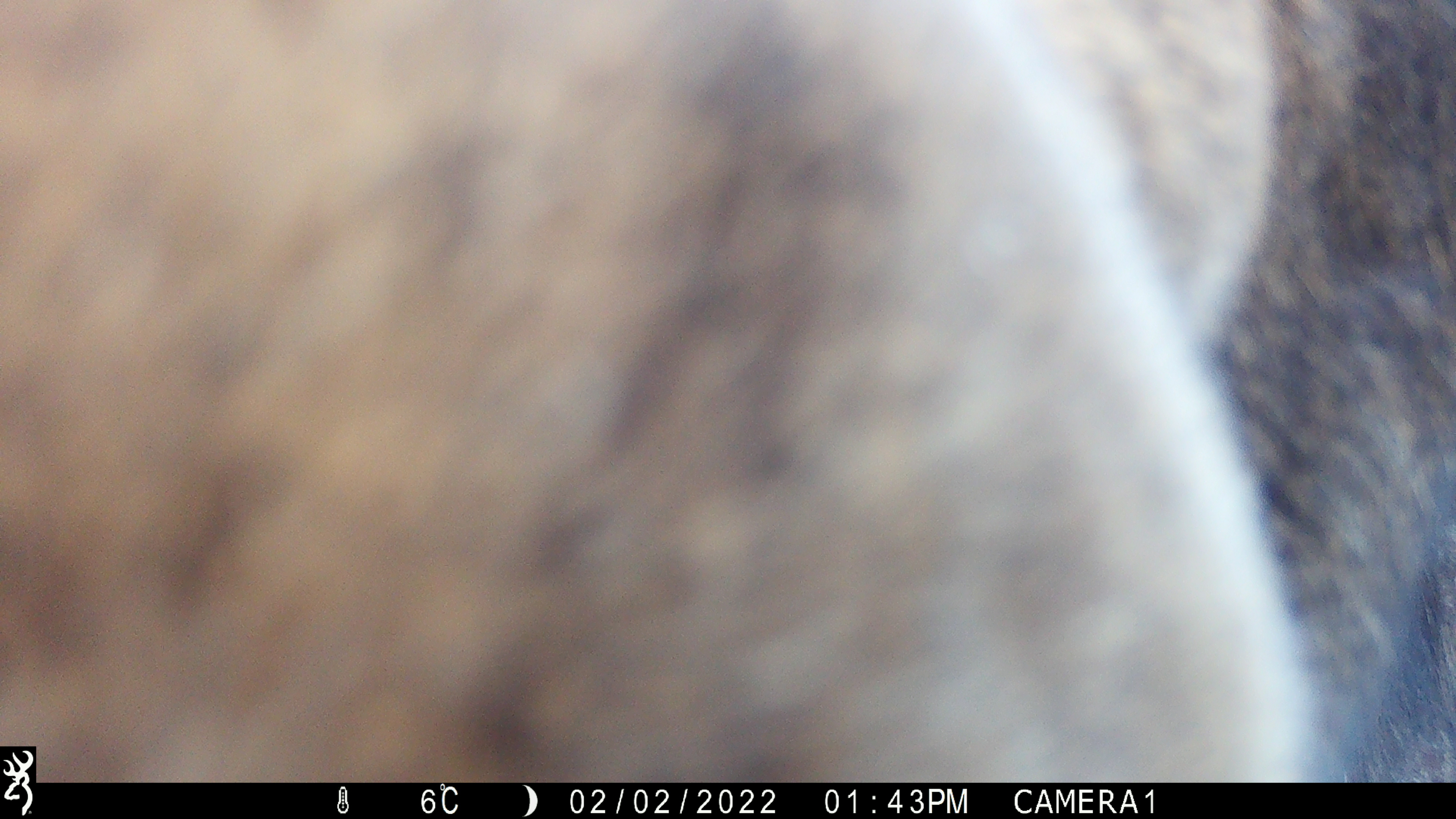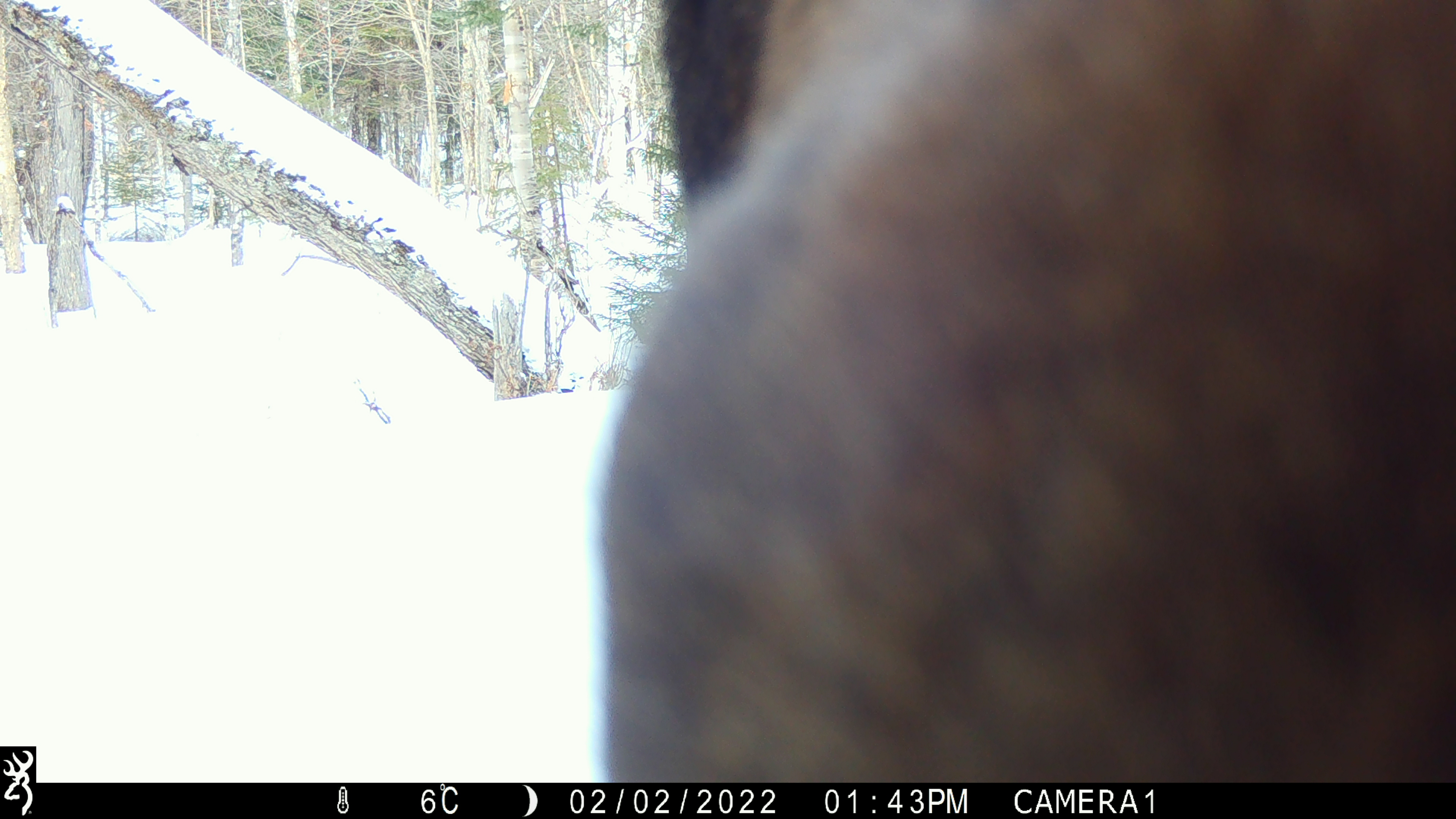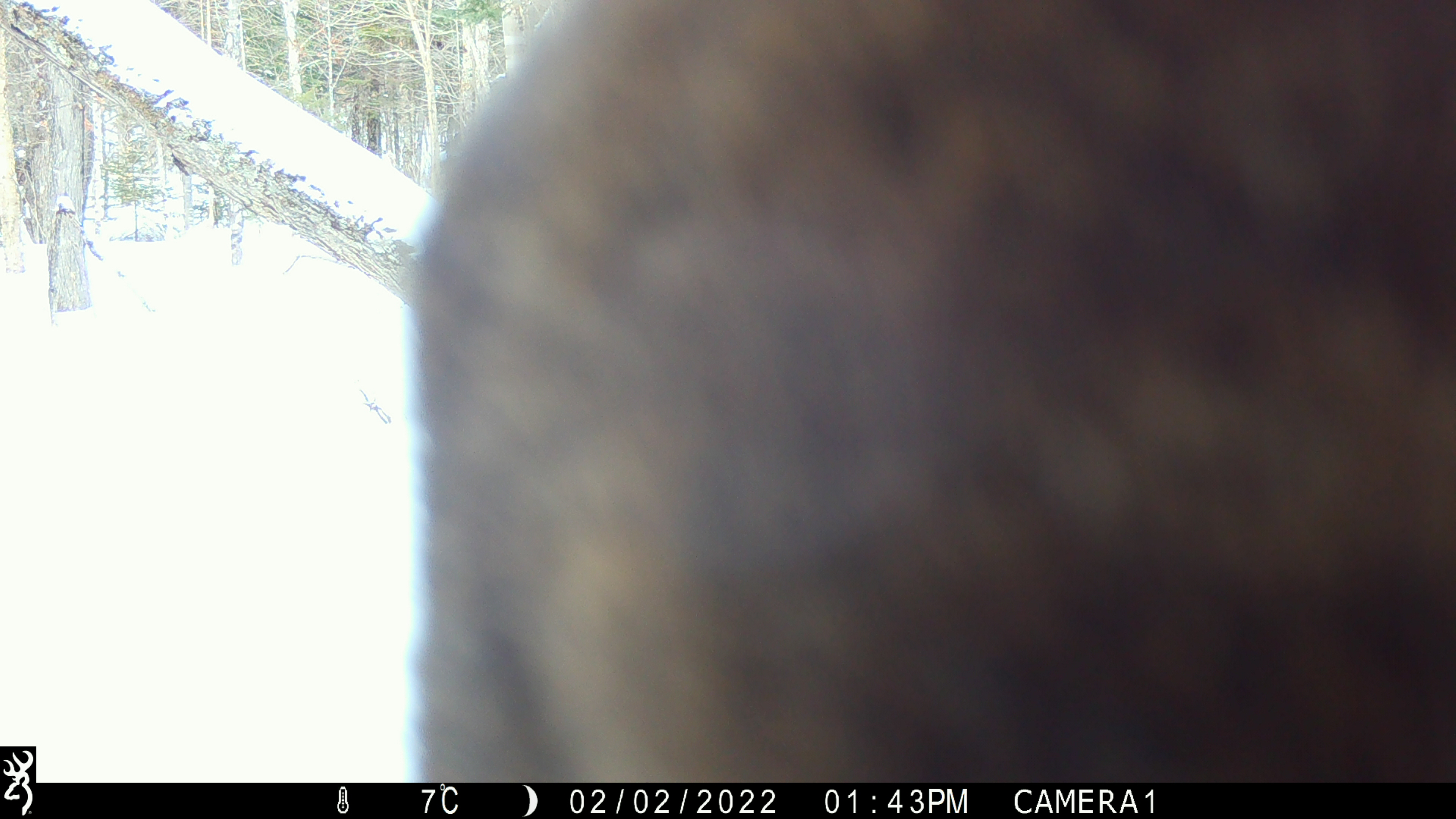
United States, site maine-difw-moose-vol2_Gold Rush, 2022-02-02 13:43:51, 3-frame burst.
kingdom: Animalia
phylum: Chordata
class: Mammalia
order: Artiodactyla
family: Cervidae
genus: Alces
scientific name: Alces alces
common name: moose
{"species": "moose (Alces alces)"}